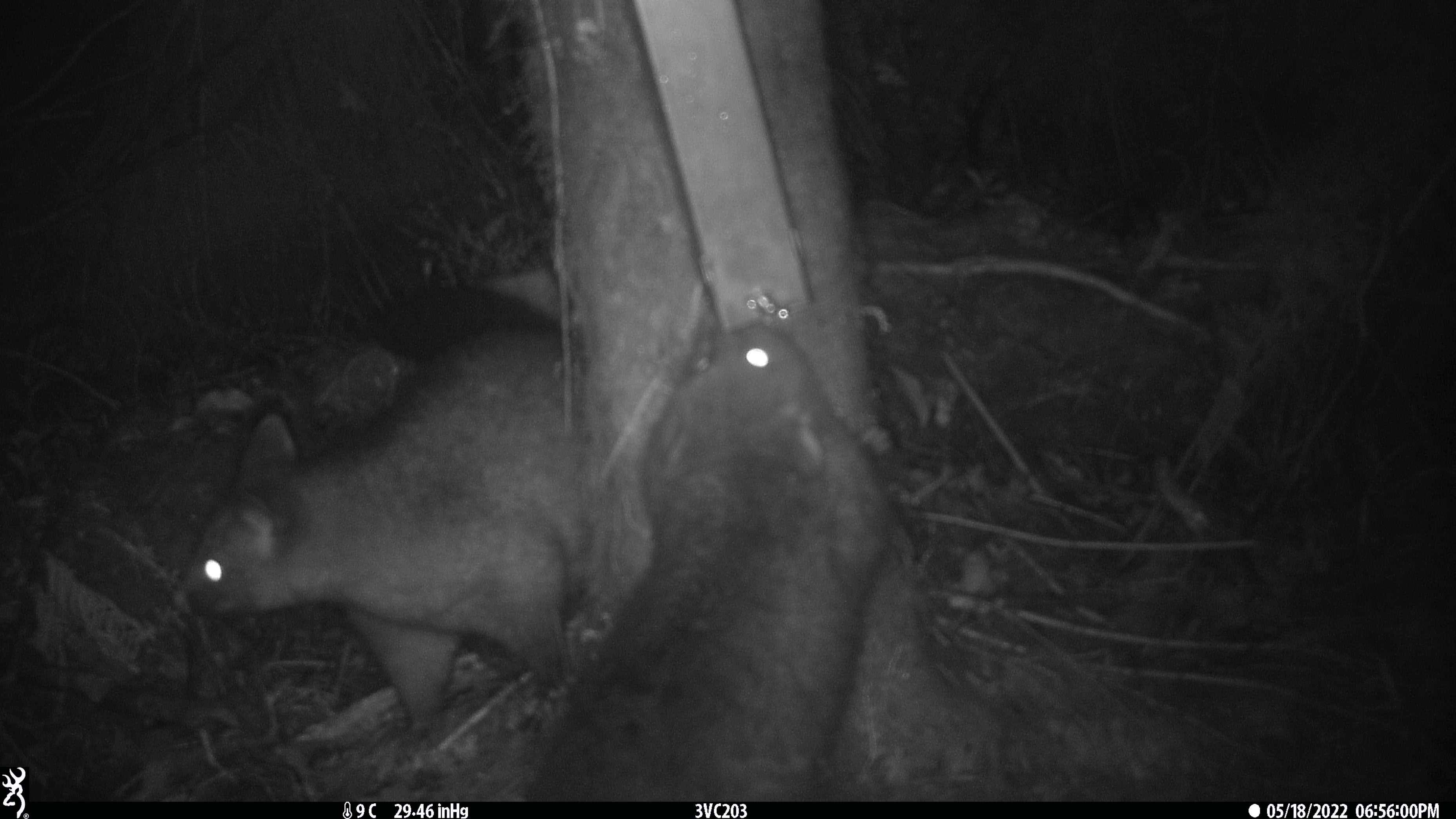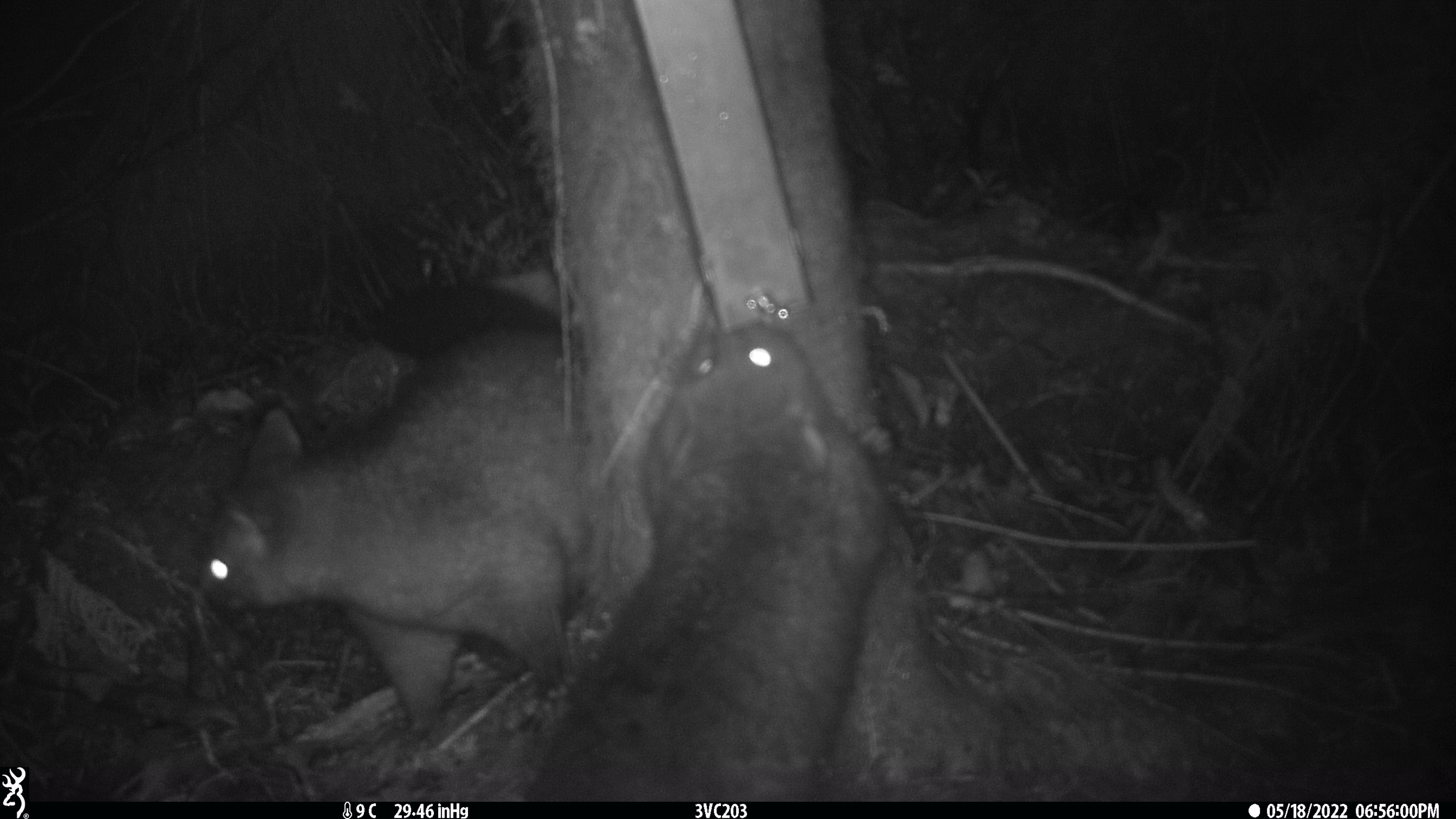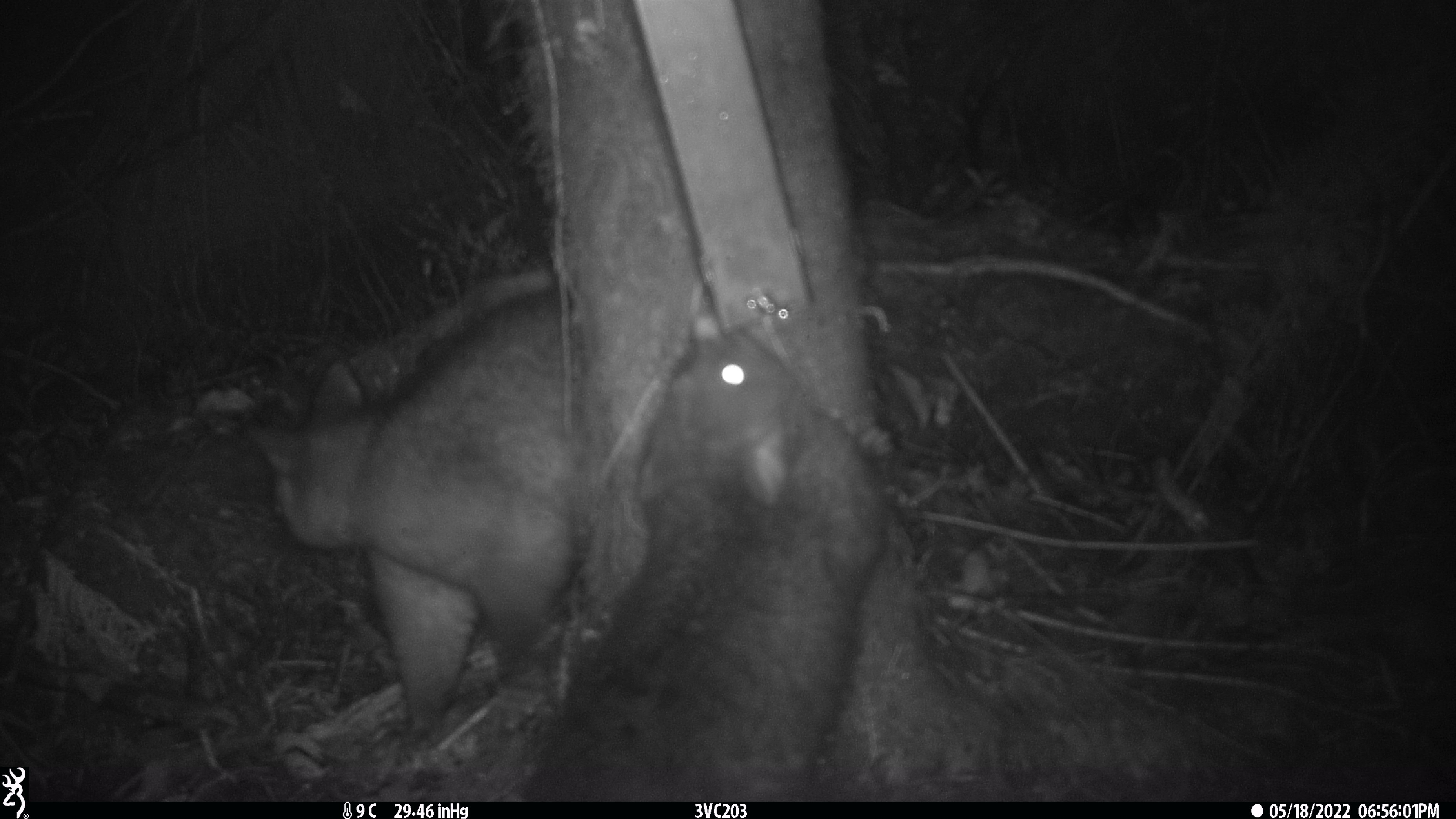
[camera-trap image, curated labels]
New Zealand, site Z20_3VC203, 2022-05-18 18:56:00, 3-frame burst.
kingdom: Animalia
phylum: Chordata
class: Mammalia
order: Diprotodontia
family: Phalangeridae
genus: Trichosurus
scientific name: Trichosurus vulpecula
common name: common brushtail possum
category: possum